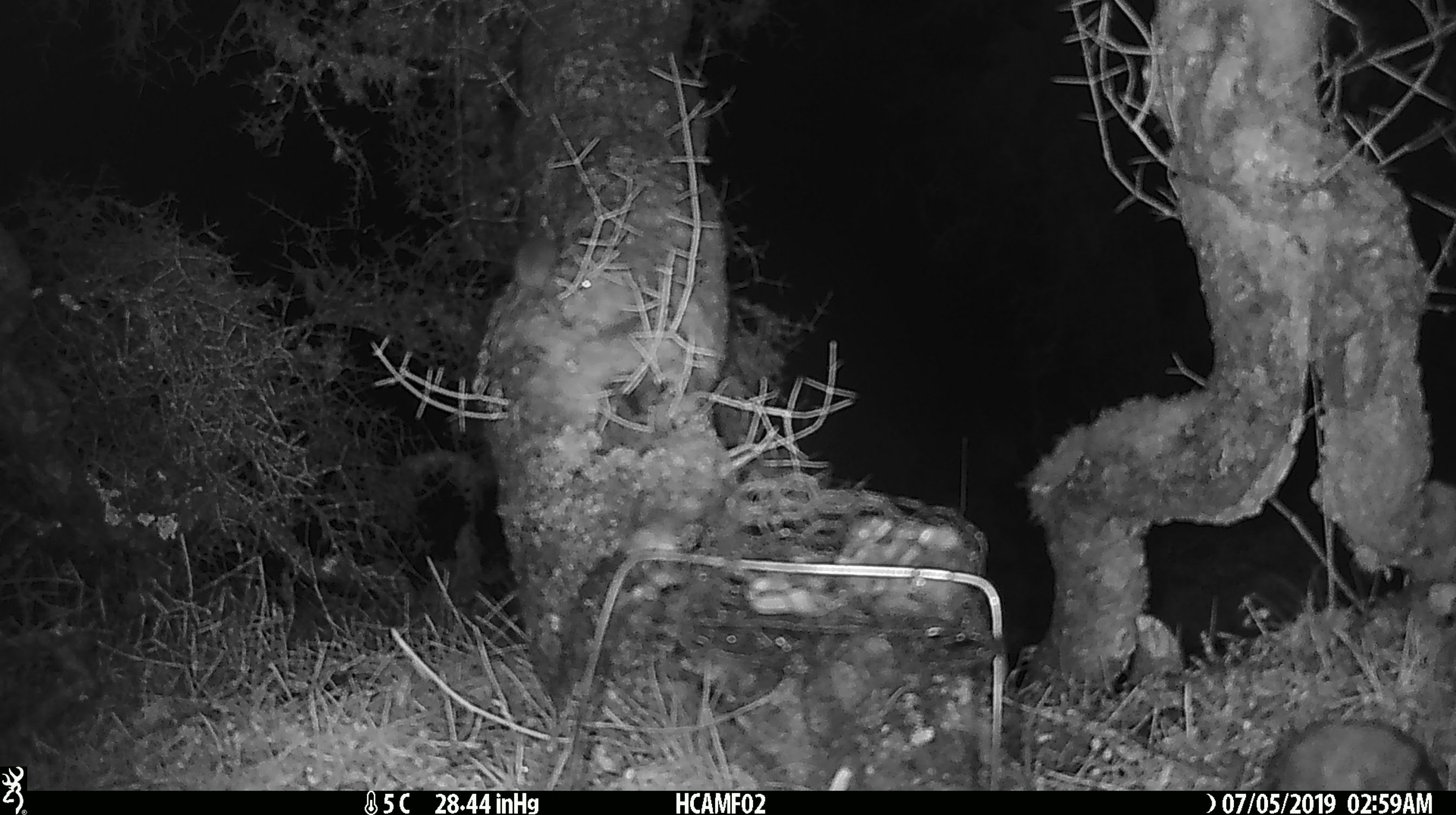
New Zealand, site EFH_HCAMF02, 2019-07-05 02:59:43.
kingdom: Animalia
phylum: Chordata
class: Mammalia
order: Rodentia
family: Muridae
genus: Mus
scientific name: Mus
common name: mouse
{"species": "mouse (Mus)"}